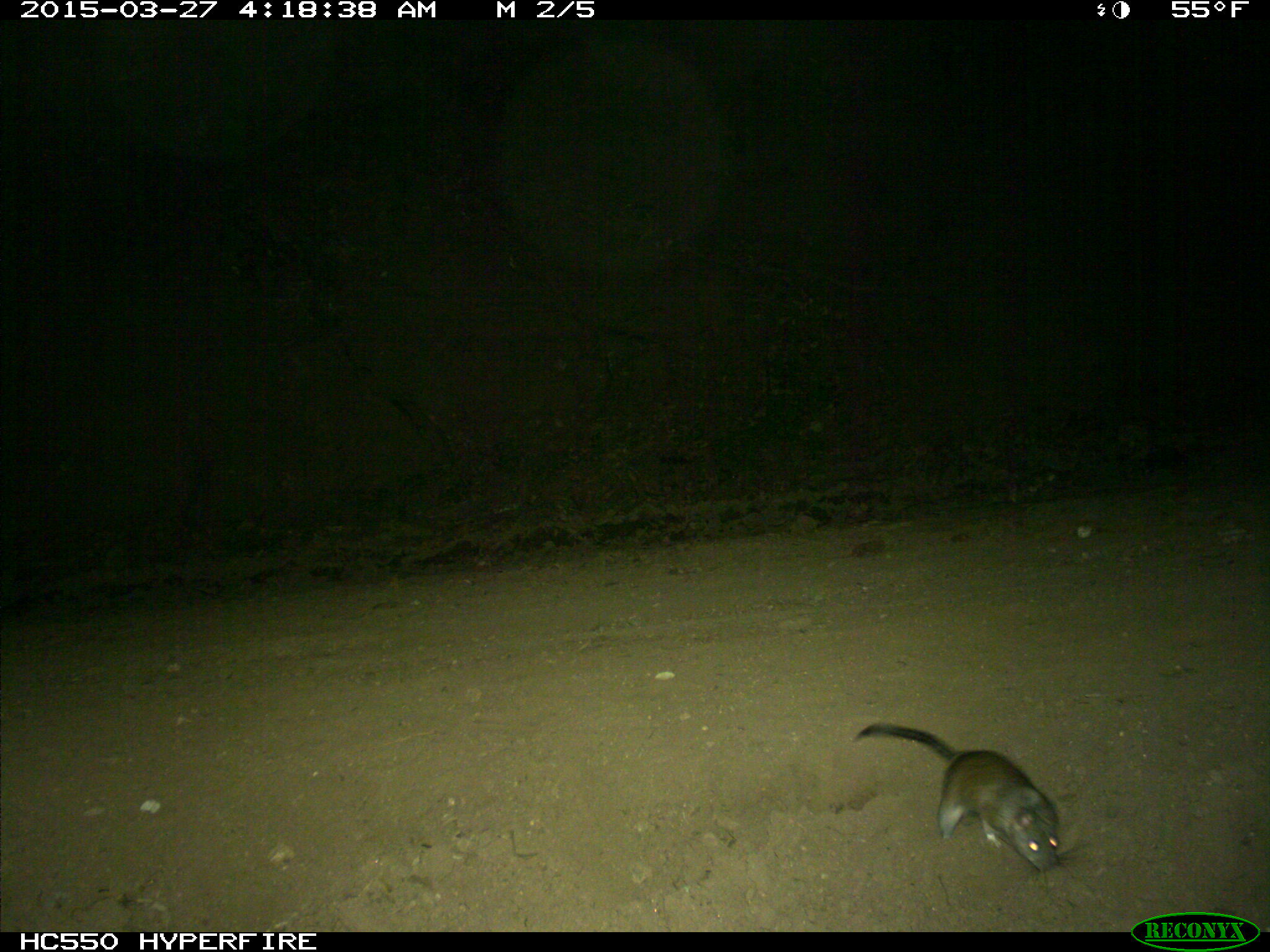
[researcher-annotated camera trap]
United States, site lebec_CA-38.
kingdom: Animalia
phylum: Chordata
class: Mammalia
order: Rodentia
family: Cricetidae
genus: Neotoma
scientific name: Neotoma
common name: pack rat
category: unidentified pack rat